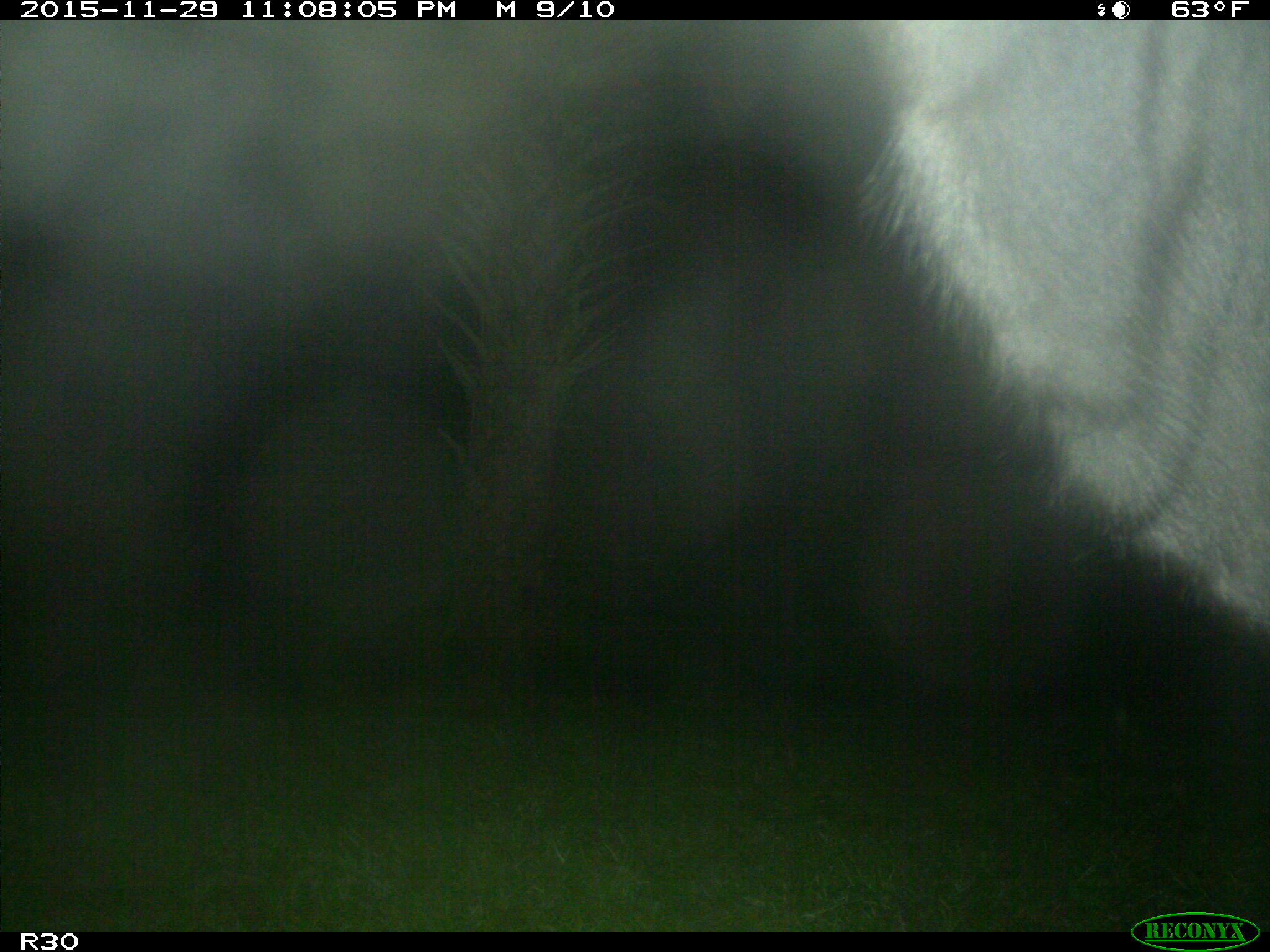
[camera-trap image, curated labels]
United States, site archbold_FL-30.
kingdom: Animalia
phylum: Chordata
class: Mammalia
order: Artiodactyla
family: Bovidae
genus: Bos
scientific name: Bos taurus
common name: domestic cow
Bos taurus (domestic cow).